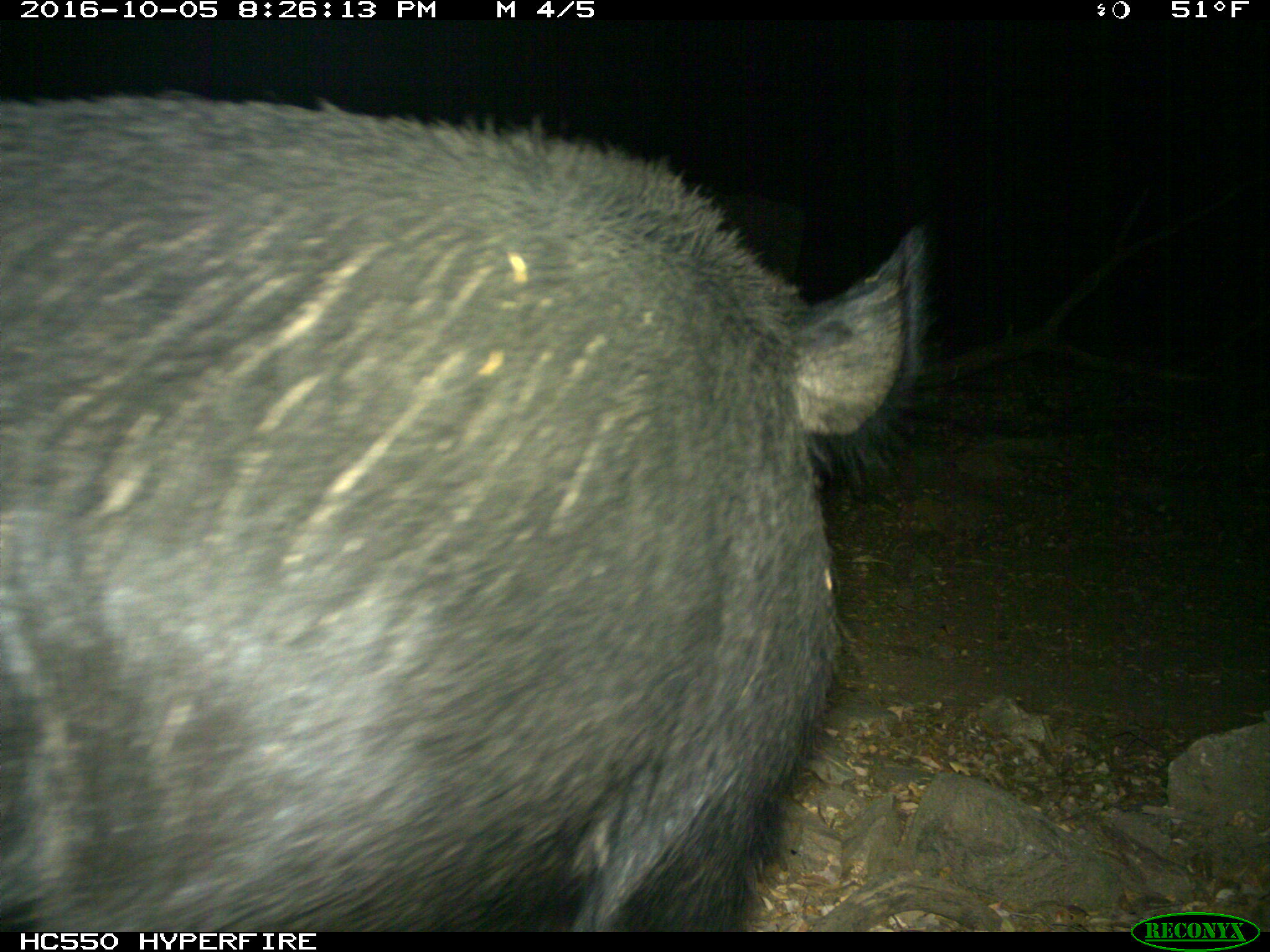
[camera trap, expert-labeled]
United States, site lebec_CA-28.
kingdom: Animalia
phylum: Chordata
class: Mammalia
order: Artiodactyla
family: Suidae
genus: Sus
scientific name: Sus scrofa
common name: wild boar